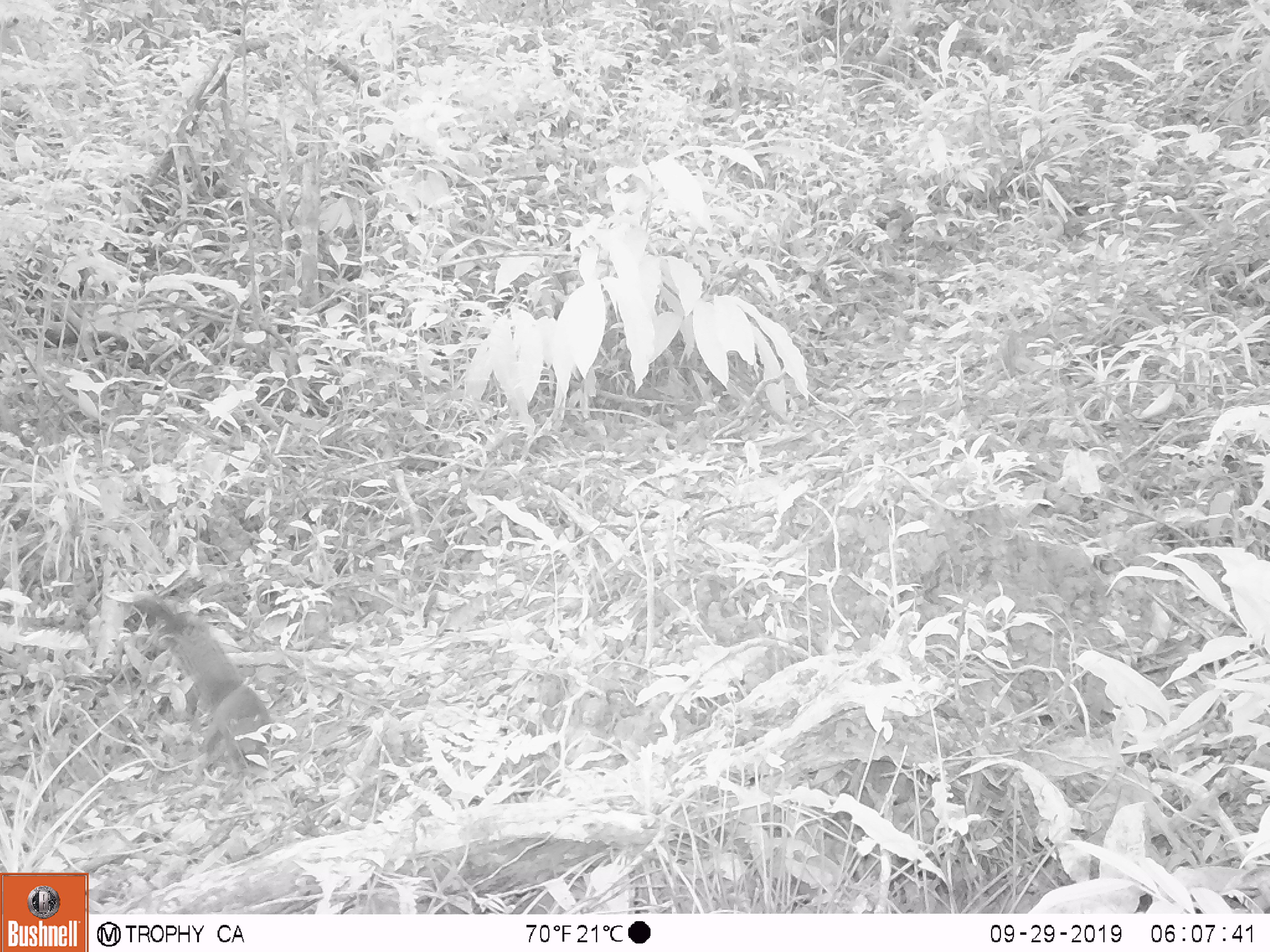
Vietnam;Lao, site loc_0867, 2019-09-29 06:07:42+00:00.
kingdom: Animalia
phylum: Chordata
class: Mammalia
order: Rodentia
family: Sciuridae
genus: Sciurus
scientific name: Sciurus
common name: squirrel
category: unidentified squirrel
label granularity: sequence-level